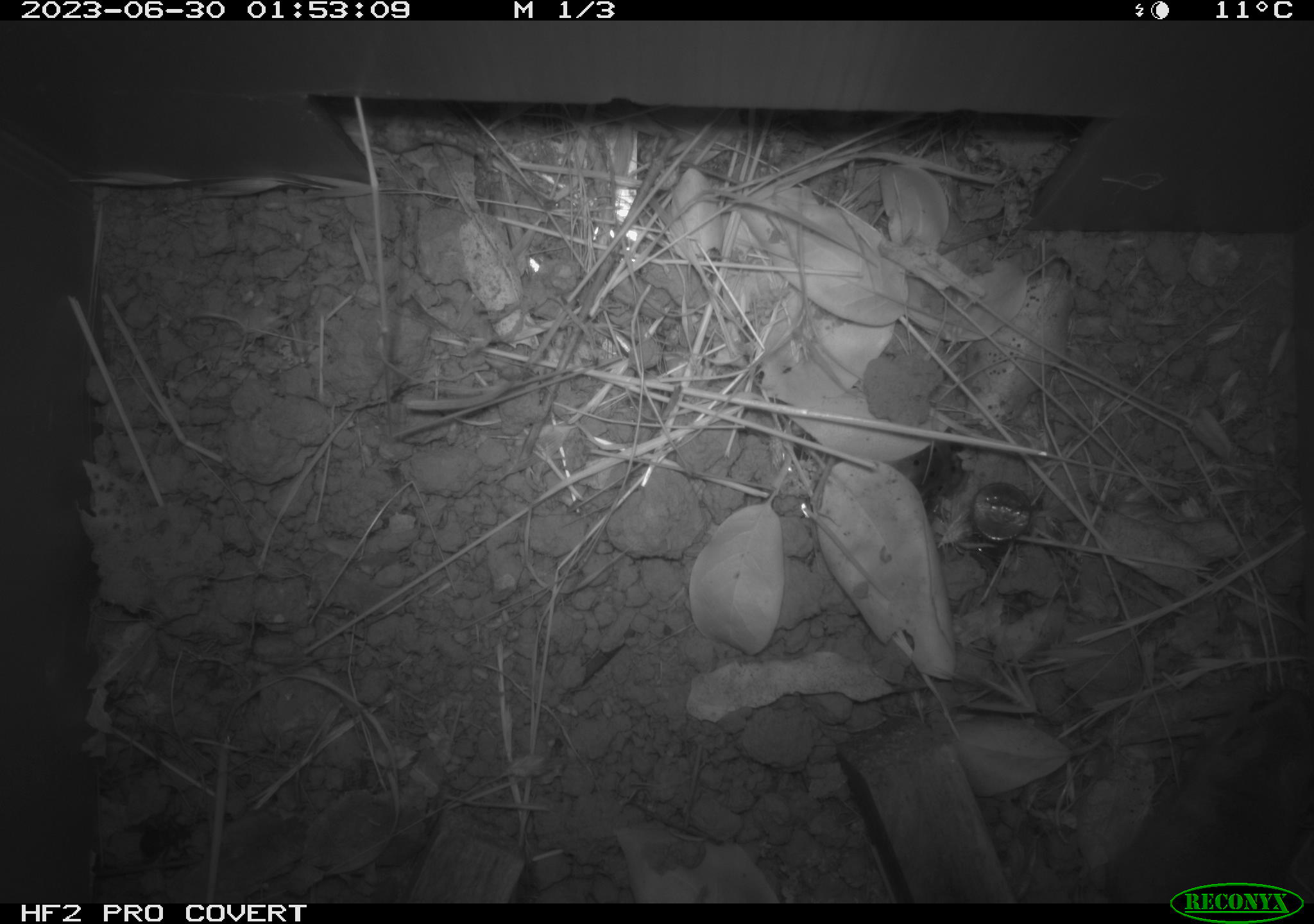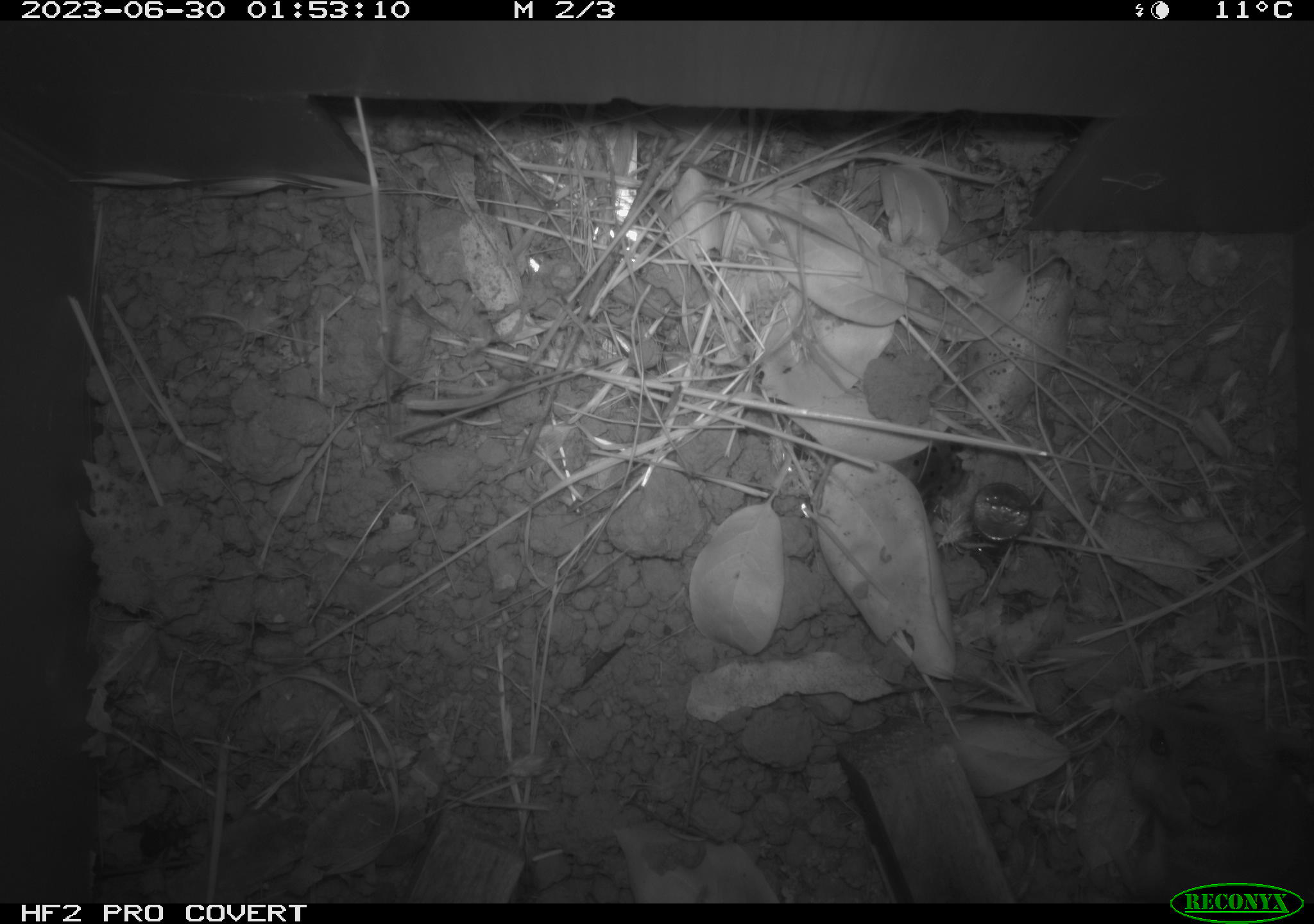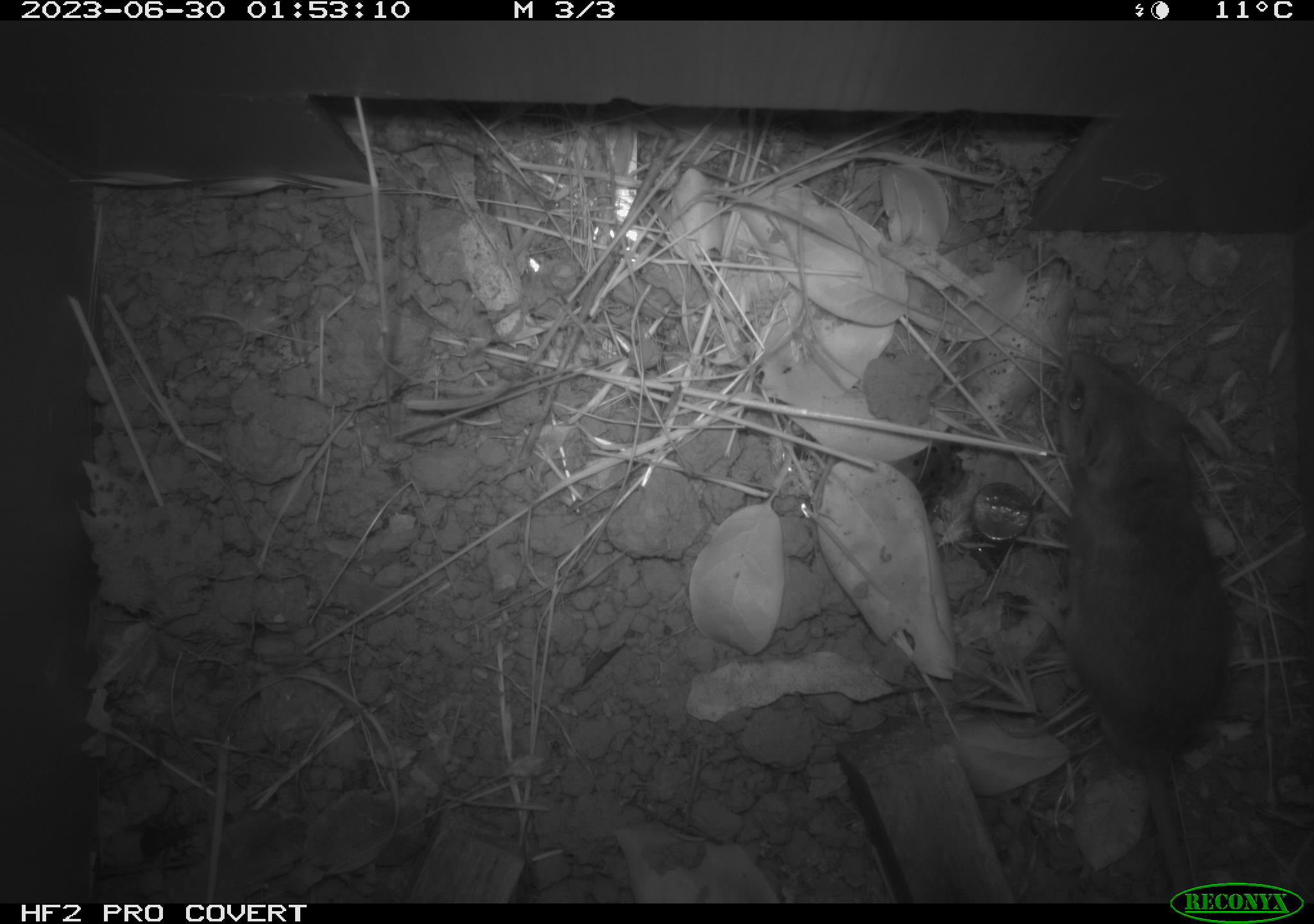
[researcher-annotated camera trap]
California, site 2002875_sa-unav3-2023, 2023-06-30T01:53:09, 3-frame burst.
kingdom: Animalia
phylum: Chordata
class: Mammalia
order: Rodentia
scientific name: Rodentia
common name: mouse species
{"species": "mouse species (Rodentia)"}